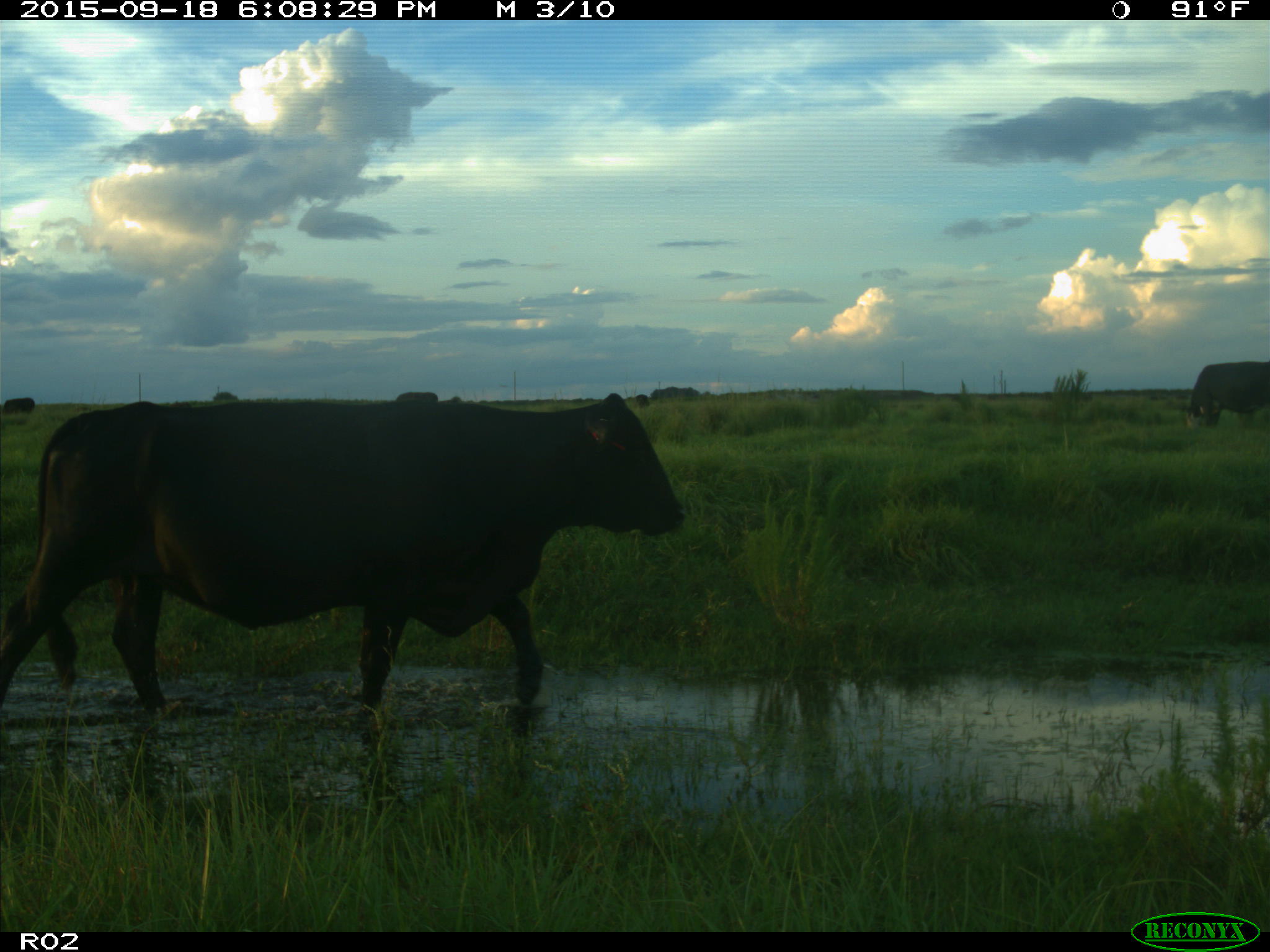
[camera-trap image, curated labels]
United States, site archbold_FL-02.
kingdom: Animalia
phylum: Chordata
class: Mammalia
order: Artiodactyla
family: Bovidae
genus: Bos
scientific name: Bos taurus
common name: domestic cow